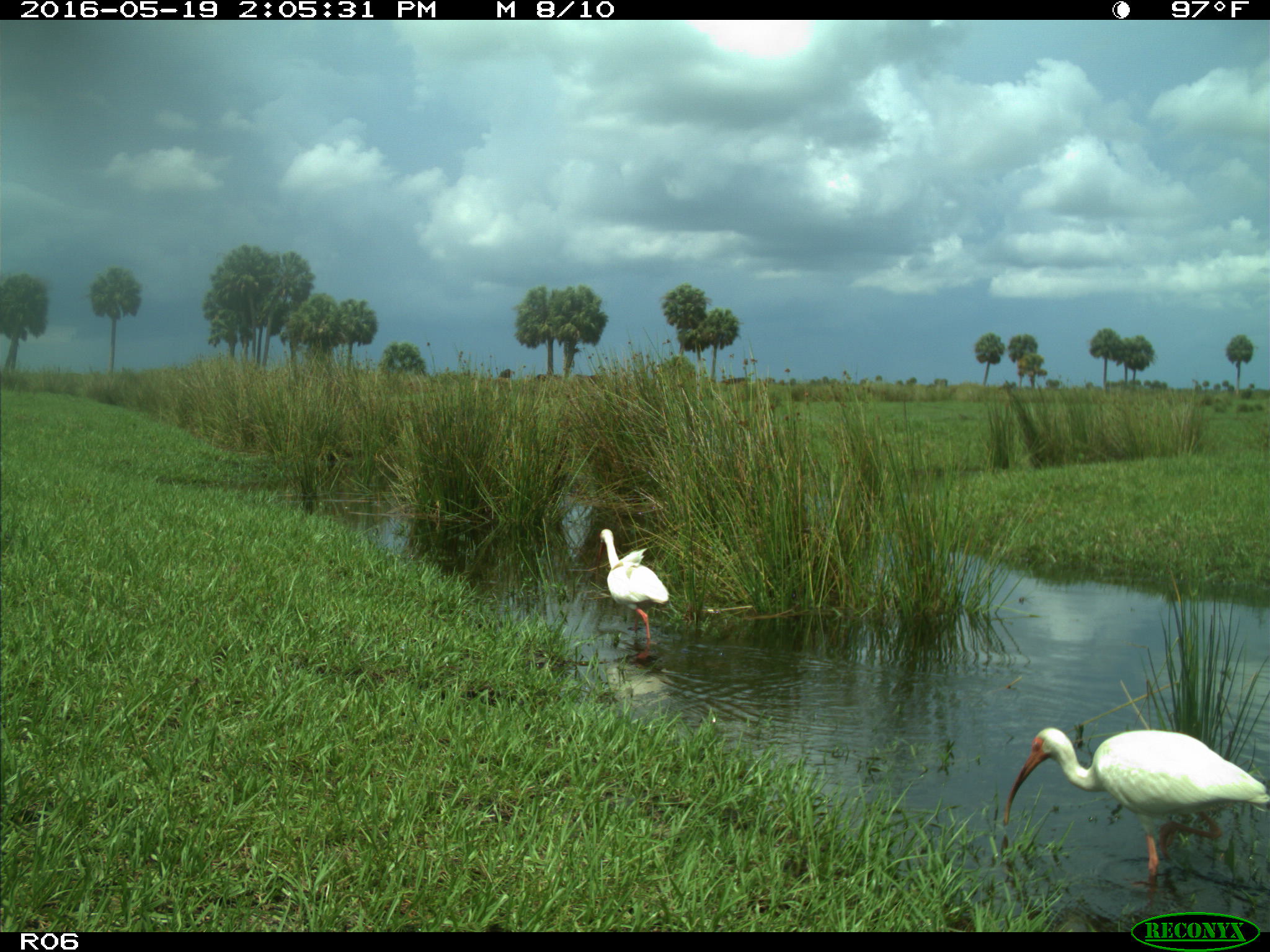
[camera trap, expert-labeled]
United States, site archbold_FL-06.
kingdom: Animalia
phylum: Chordata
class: Aves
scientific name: Aves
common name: birds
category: unidentified bird